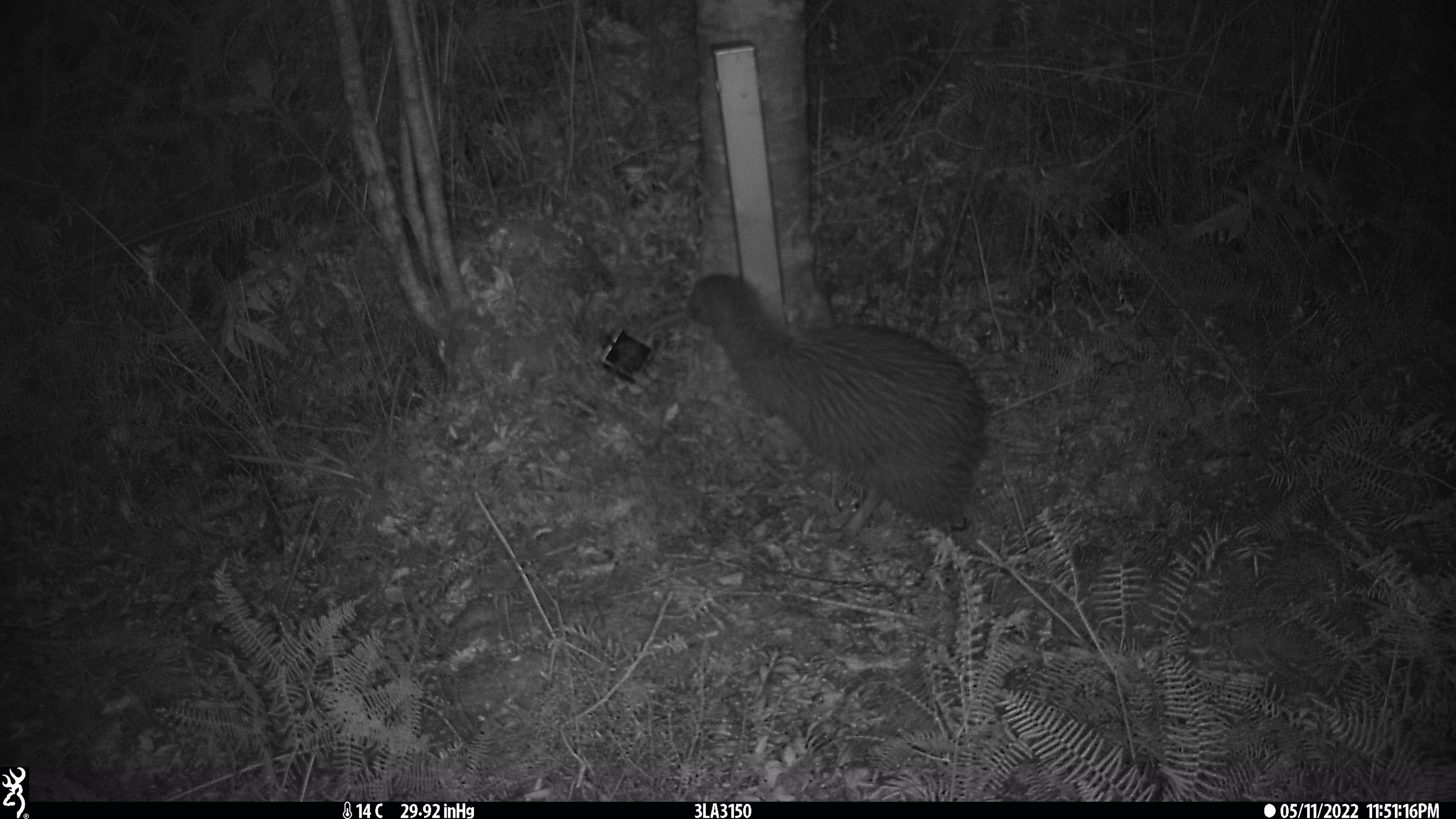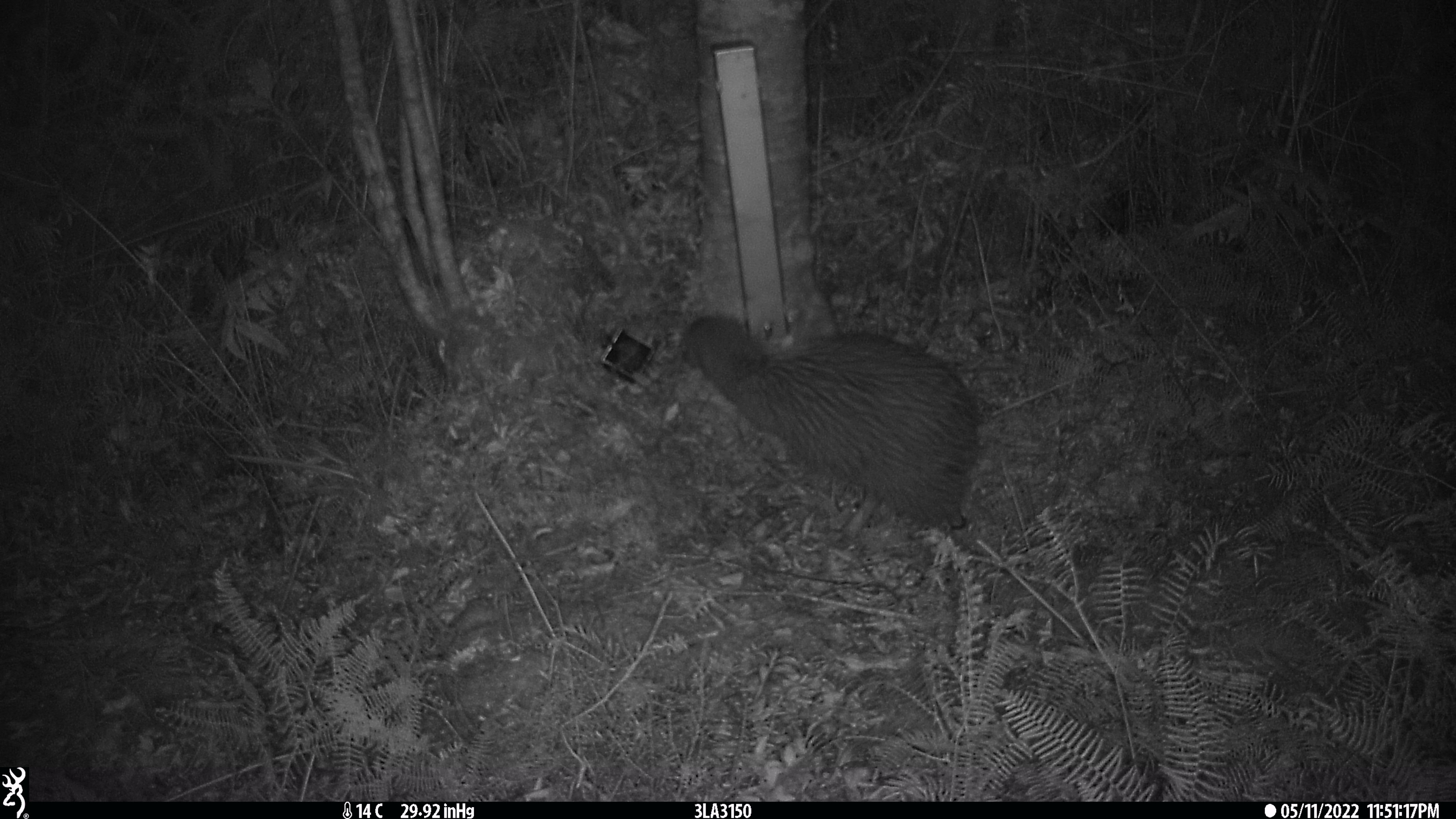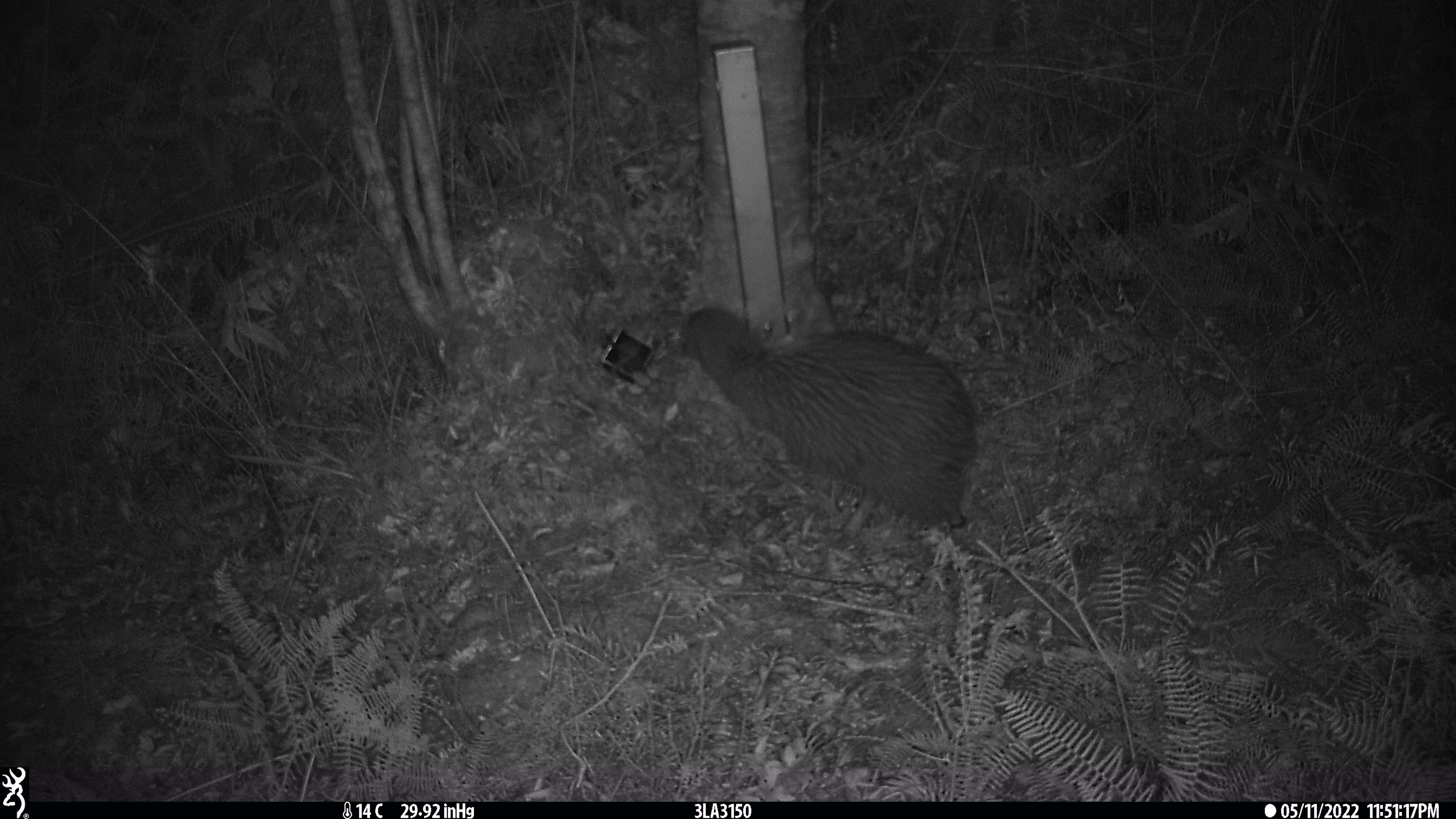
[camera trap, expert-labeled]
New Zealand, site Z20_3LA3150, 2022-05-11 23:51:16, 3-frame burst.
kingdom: Animalia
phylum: Chordata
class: Aves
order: Apterygiformes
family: Apterygidae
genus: Apteryx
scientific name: Apteryx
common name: kiwi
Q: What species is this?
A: Kiwi (Apteryx).